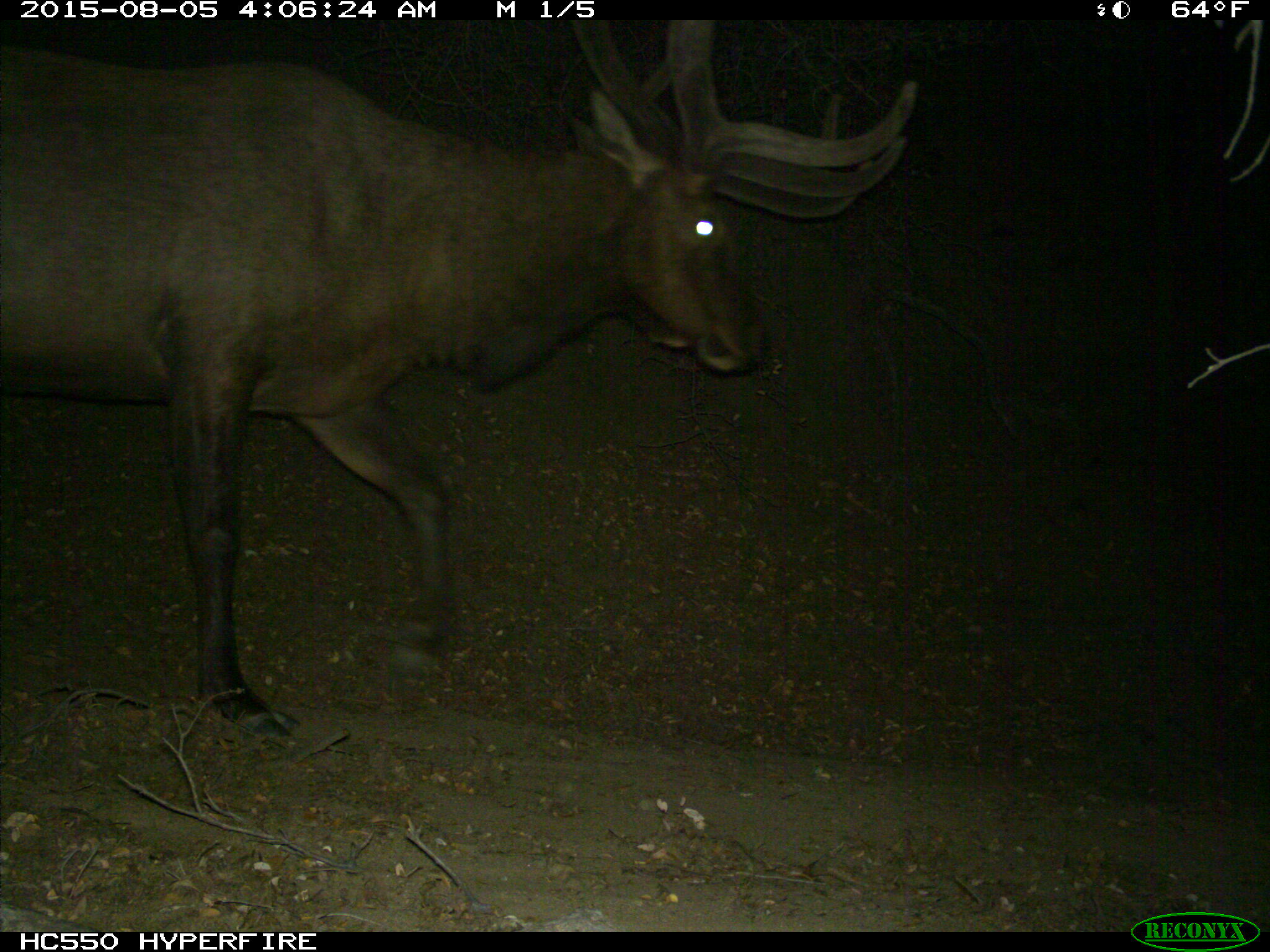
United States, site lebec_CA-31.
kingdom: Animalia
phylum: Chordata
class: Mammalia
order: Artiodactyla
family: Cervidae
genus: Cervus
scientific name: Cervus canadensis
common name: elk